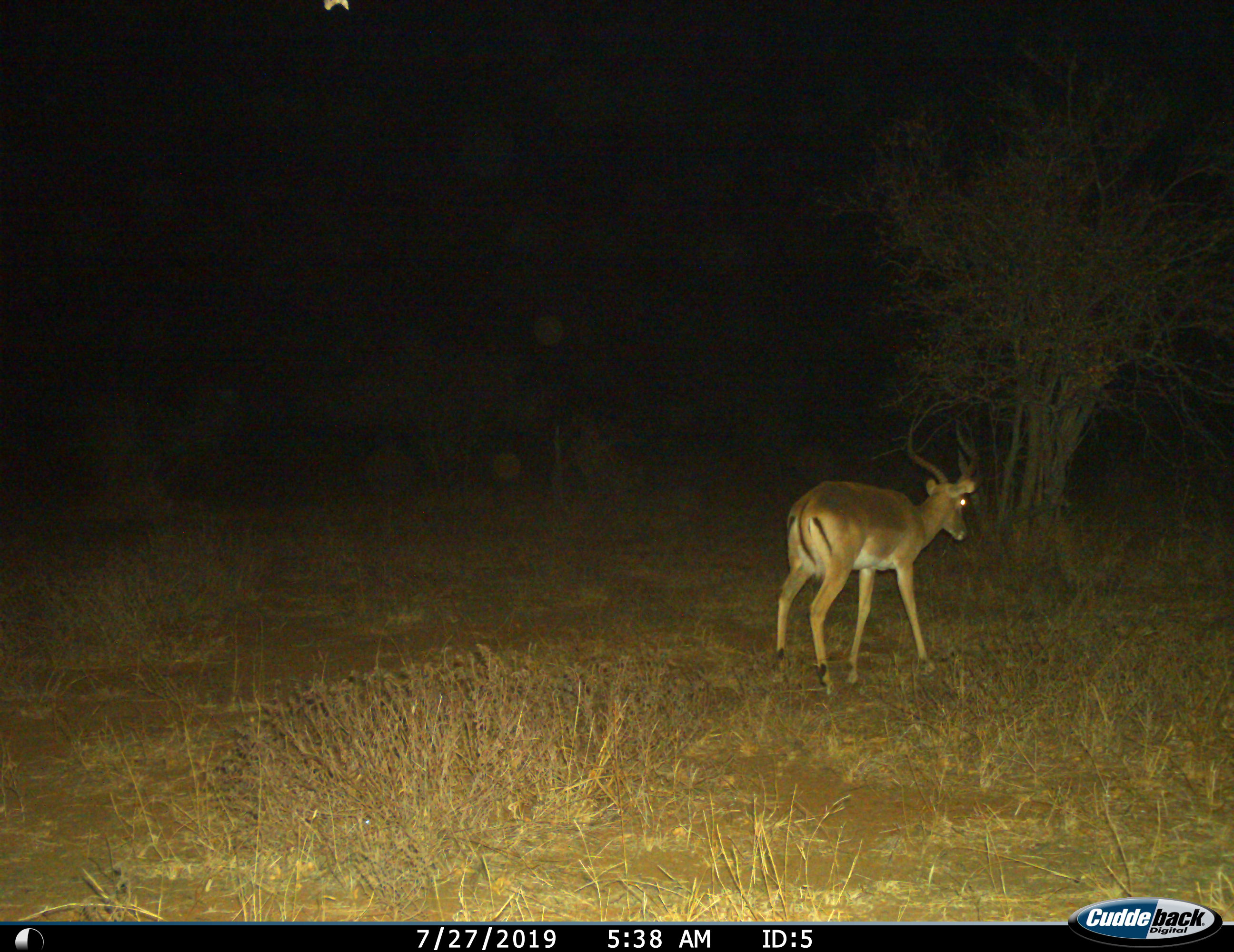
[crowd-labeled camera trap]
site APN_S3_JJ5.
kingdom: Animalia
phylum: Chordata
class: Mammalia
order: Artiodactyla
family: Bovidae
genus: Aepyceros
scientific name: Aepyceros melampus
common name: impala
Impala (Aepyceros melampus), count 1. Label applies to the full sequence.